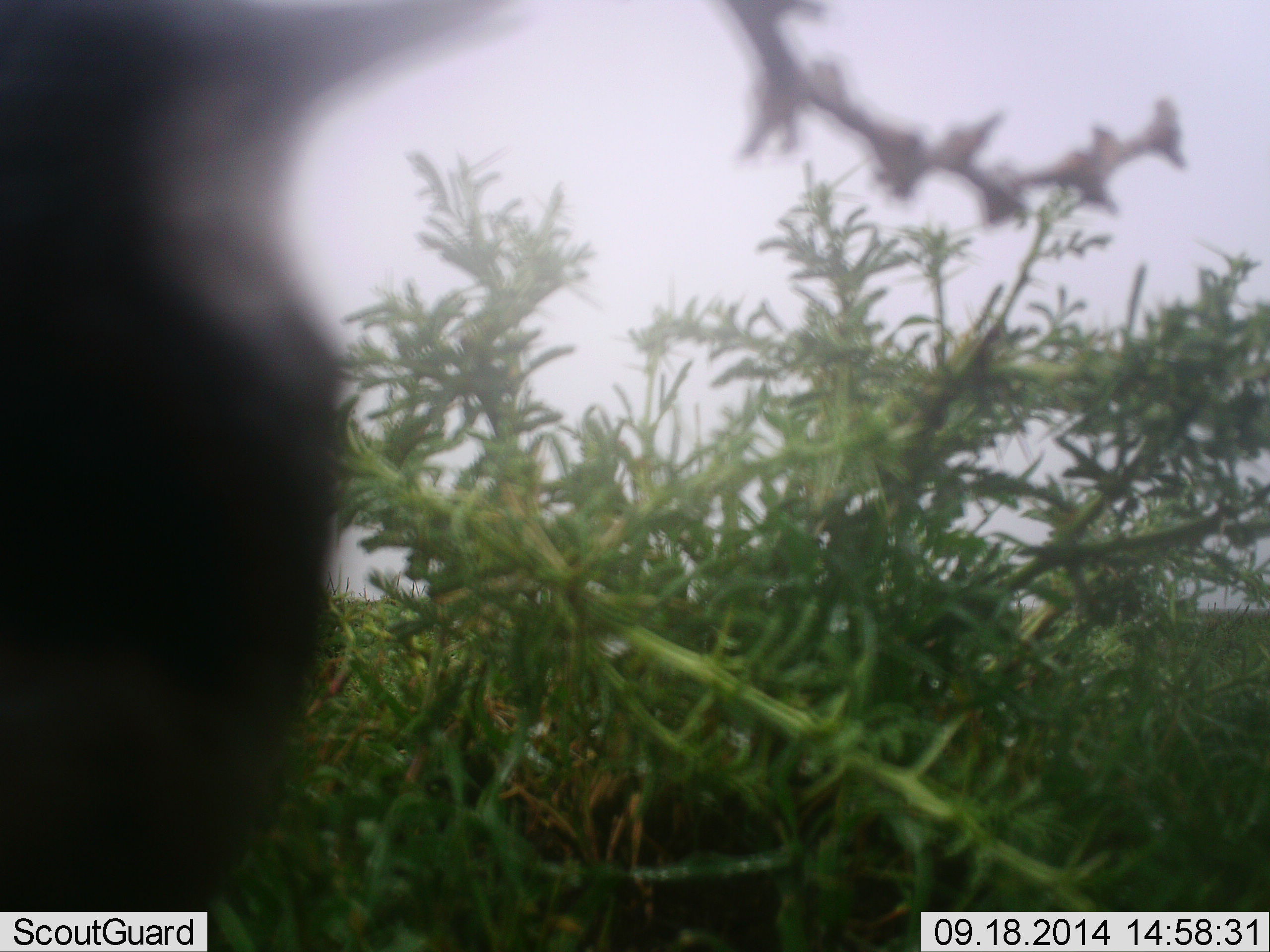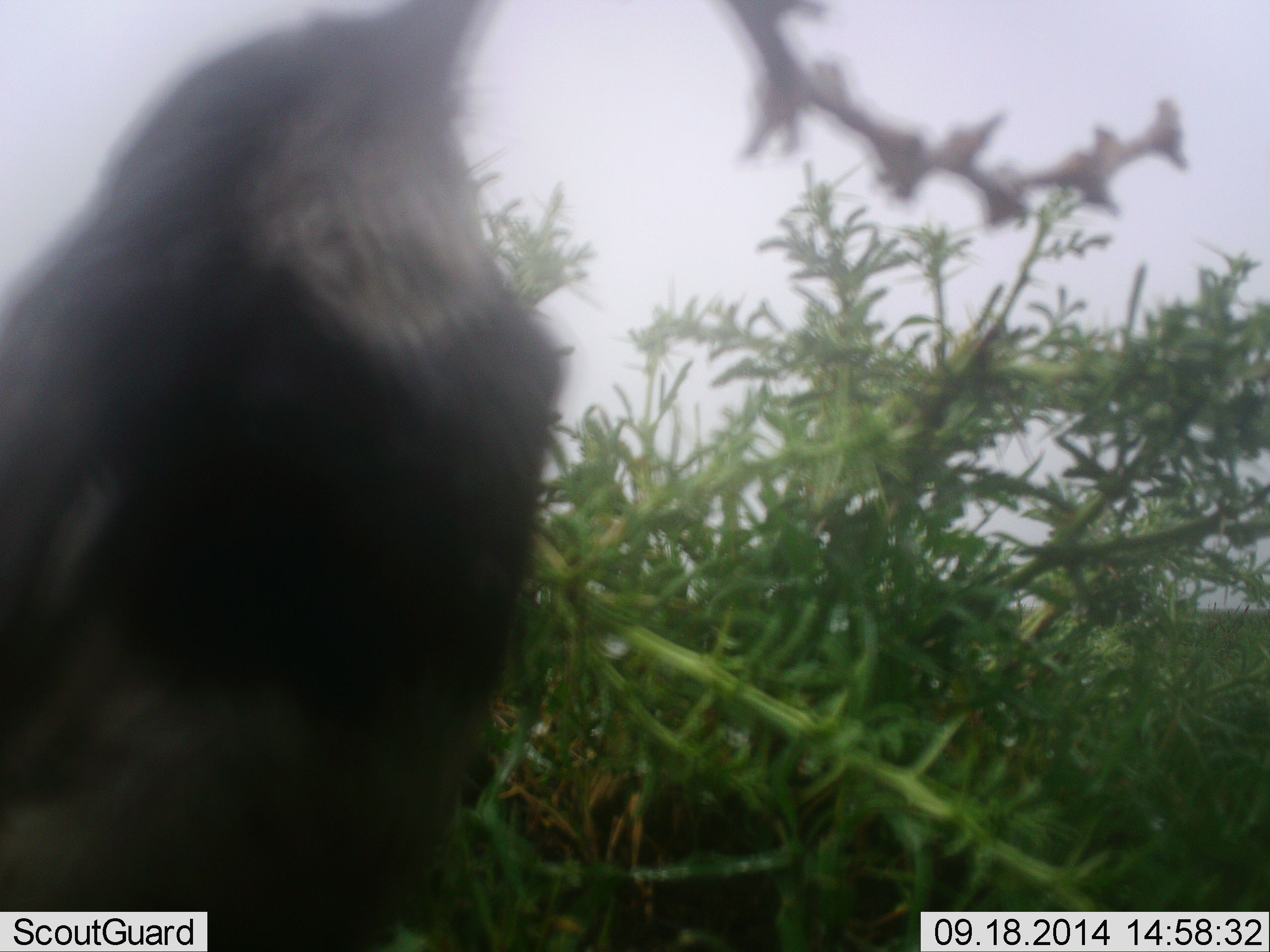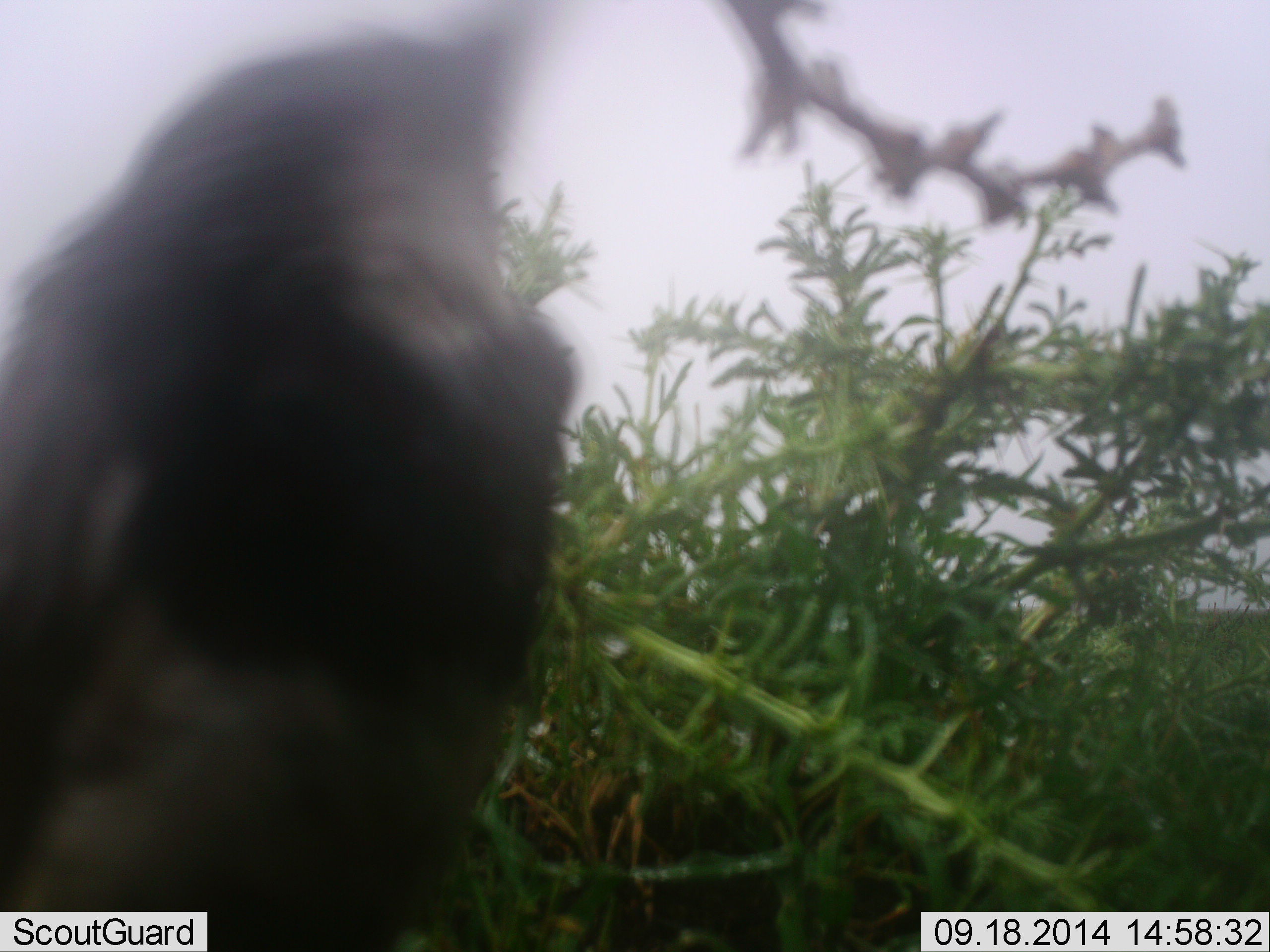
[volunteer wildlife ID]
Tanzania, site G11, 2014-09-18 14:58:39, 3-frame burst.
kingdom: Animalia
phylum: Chordata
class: Aves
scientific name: Aves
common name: bird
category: otherbird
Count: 1.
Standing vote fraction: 60%.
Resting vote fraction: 20%.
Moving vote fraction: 10%.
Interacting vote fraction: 10%.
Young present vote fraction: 0%.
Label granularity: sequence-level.